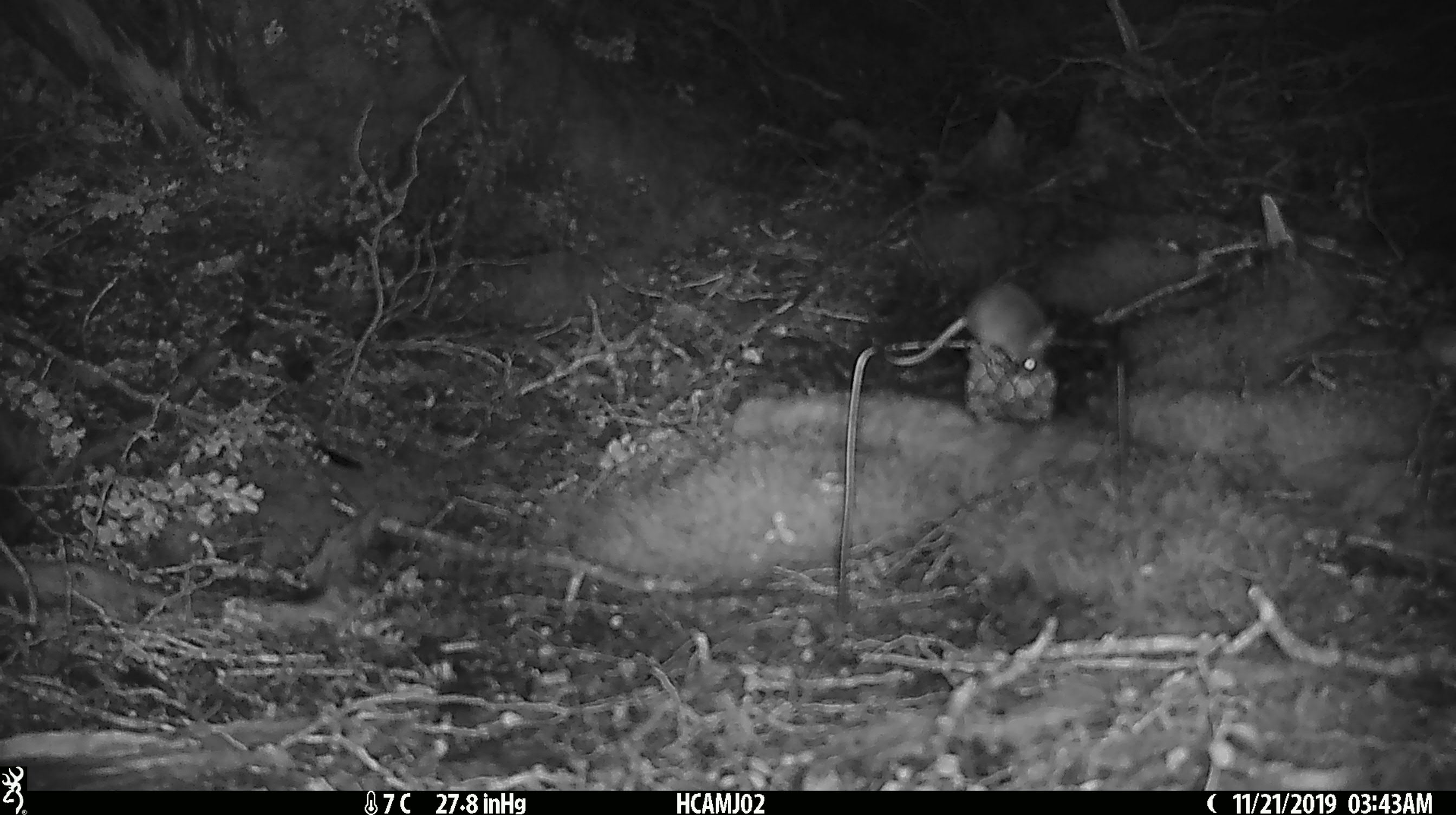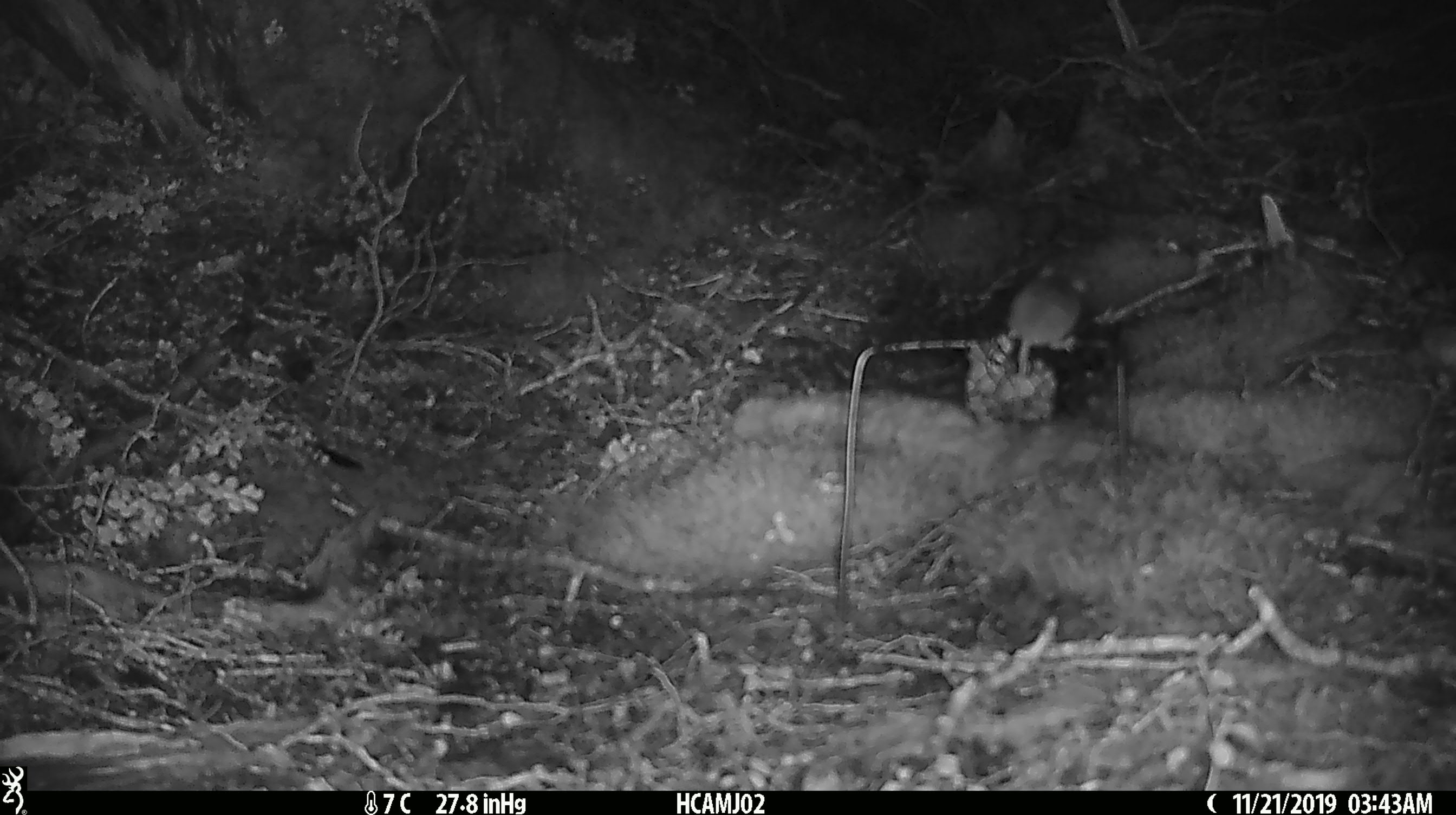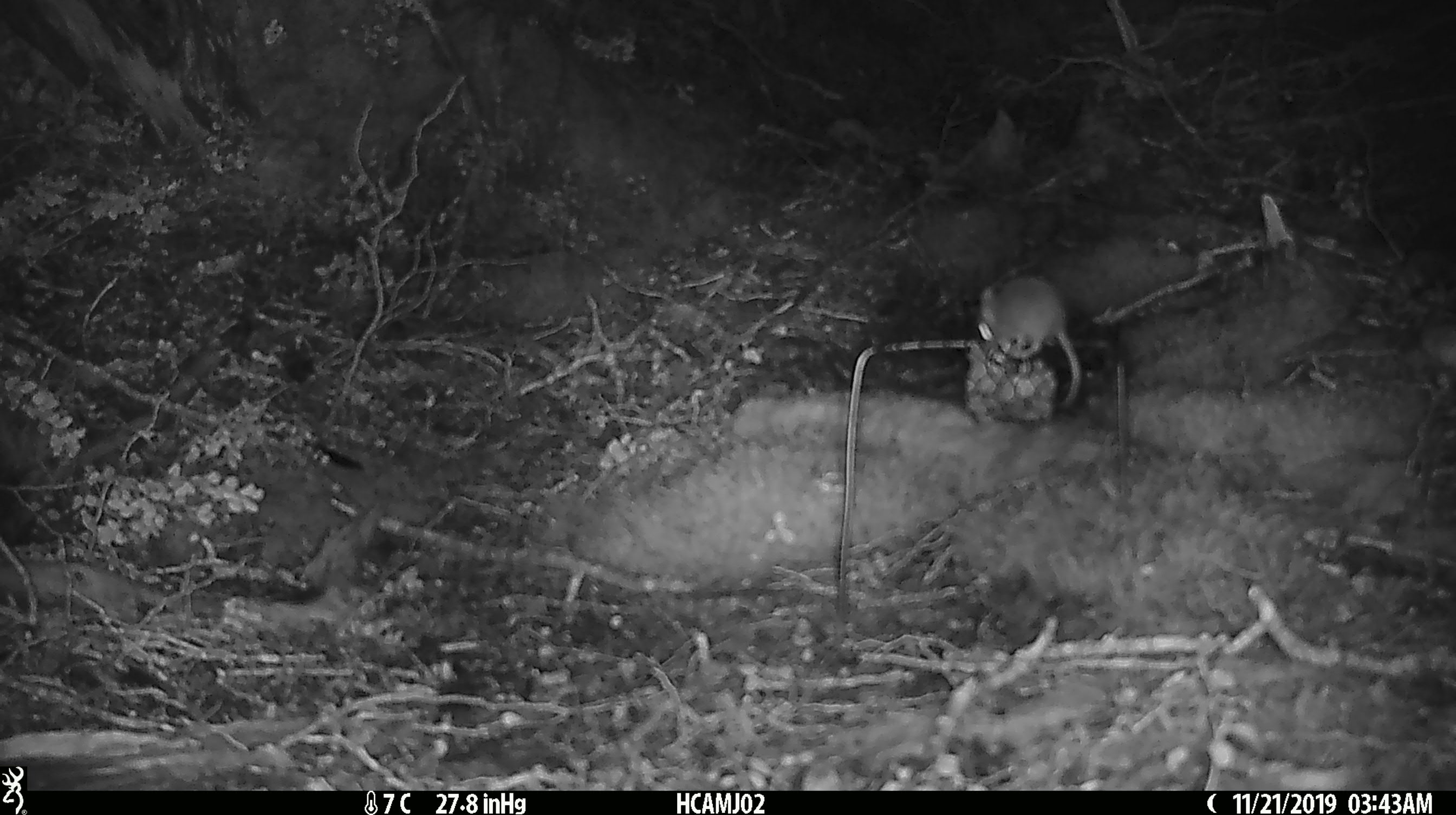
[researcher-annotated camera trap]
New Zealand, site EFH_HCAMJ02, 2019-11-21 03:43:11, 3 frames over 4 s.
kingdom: Animalia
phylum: Chordata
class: Mammalia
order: Rodentia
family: Muridae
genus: Mus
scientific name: Mus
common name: mouse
Mouse (Mus).